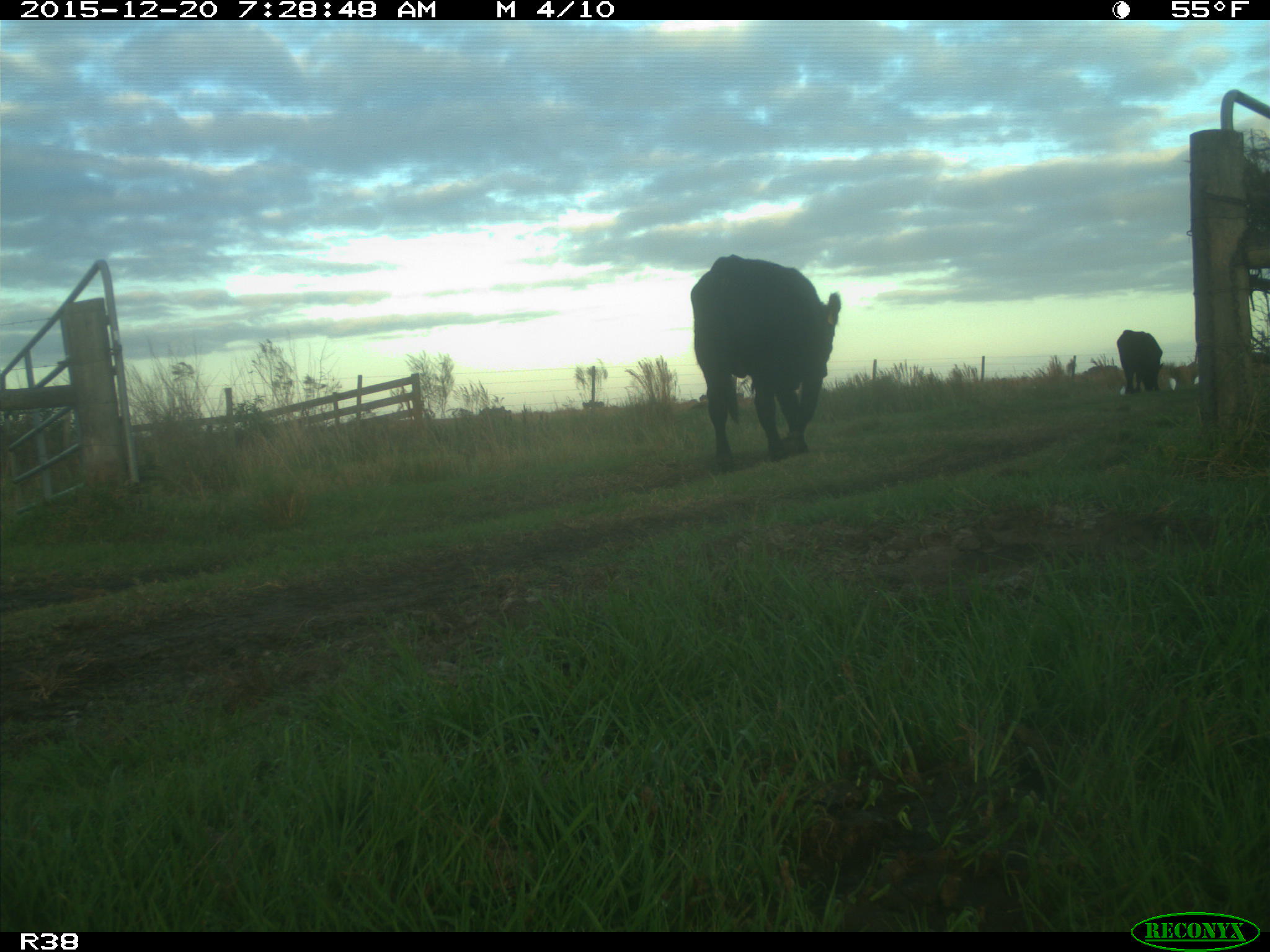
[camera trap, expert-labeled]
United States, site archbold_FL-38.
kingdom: Animalia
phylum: Chordata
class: Mammalia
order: Artiodactyla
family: Bovidae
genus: Bos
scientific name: Bos taurus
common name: domestic cow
Bos taurus (domestic cow).